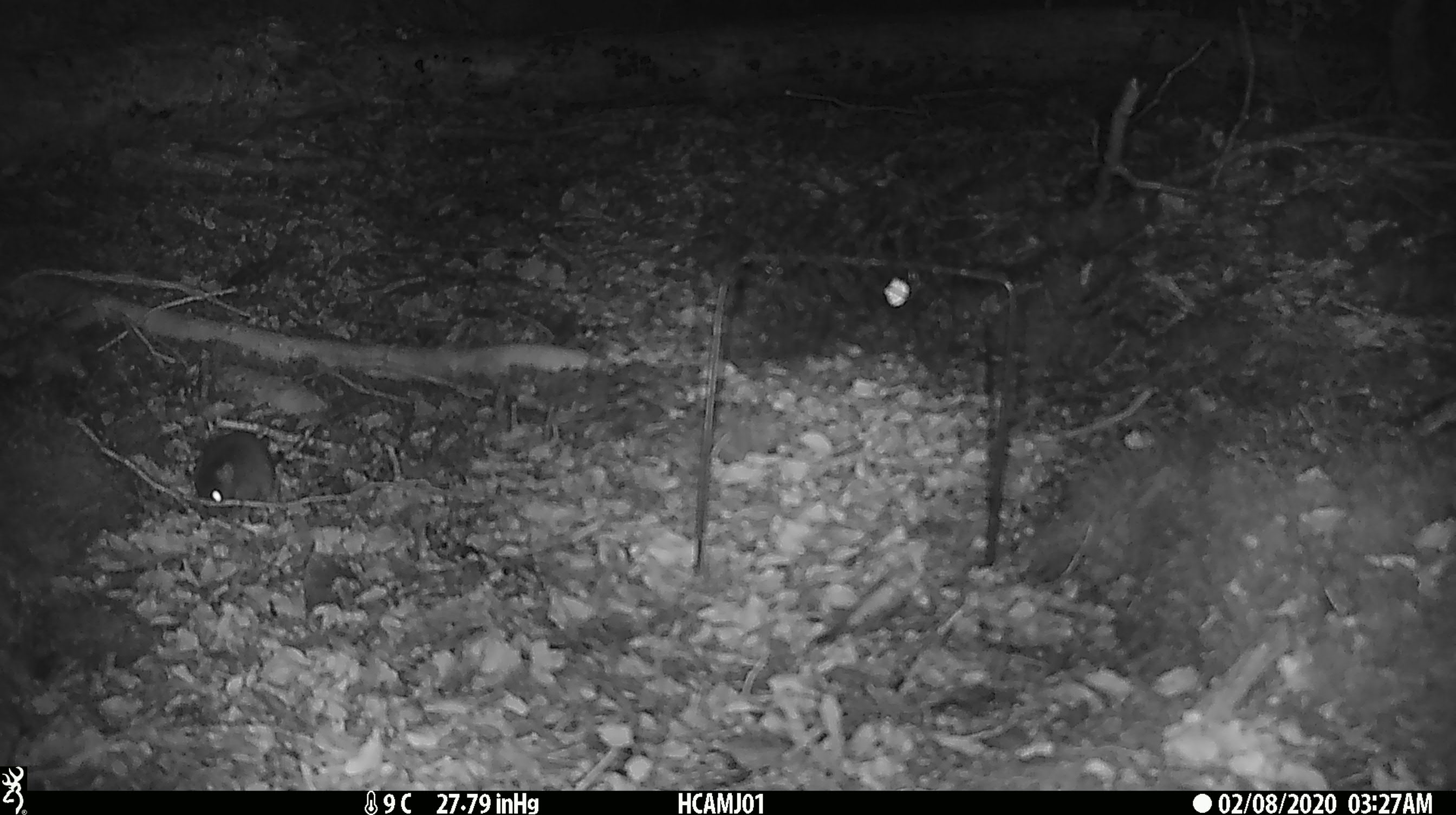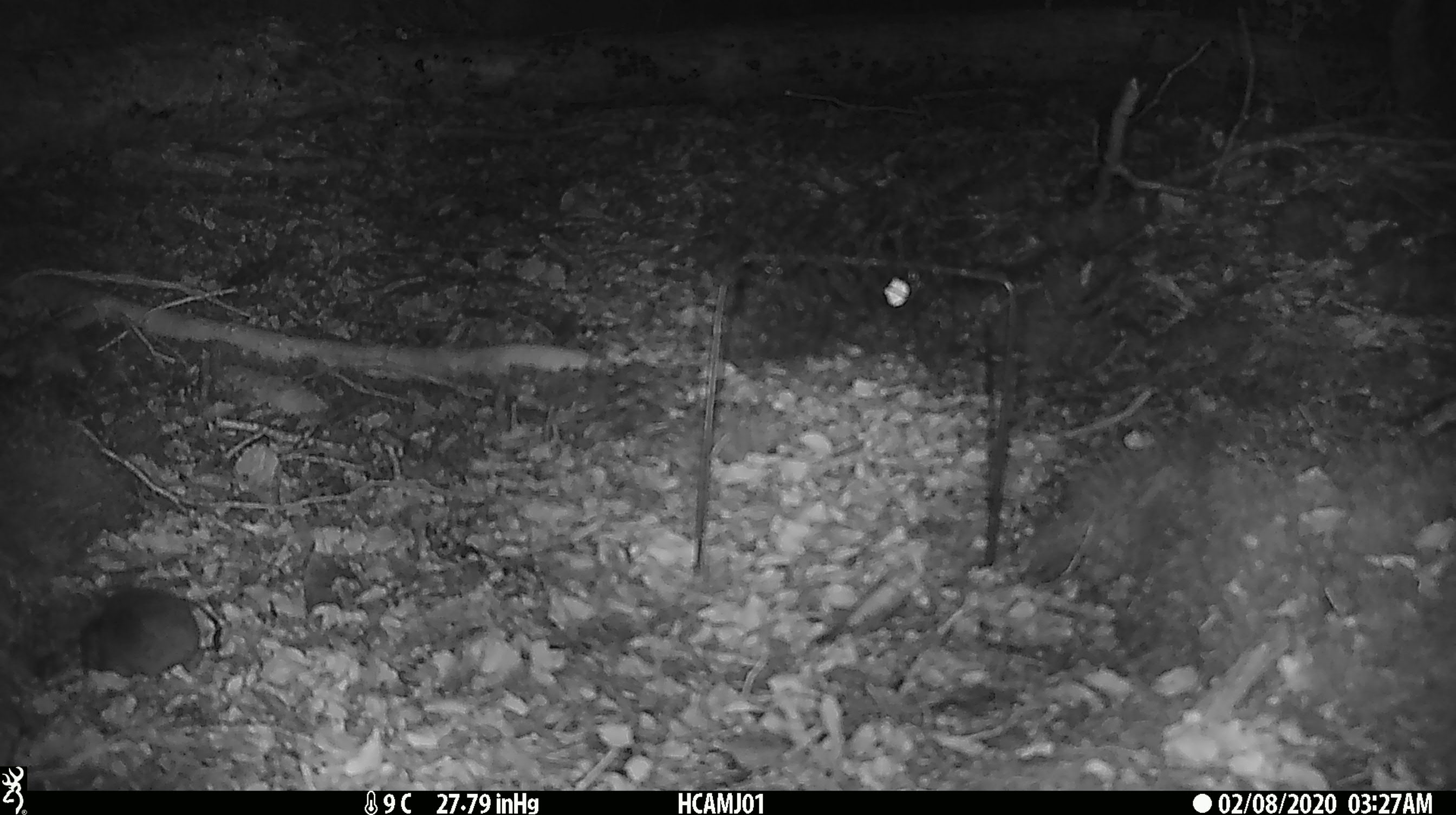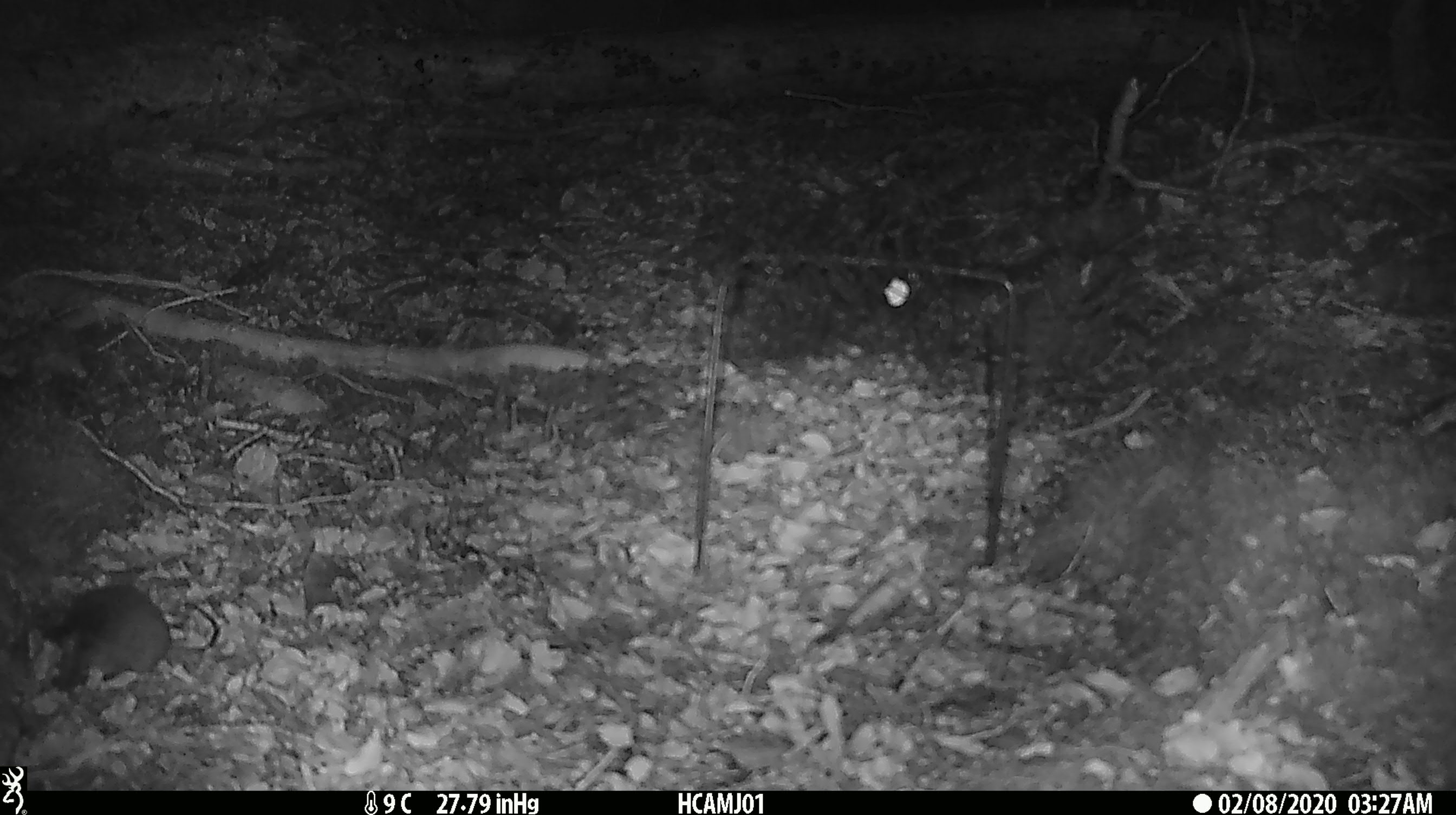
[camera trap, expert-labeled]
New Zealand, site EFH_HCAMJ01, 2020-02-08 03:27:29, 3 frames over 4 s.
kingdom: Animalia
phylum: Chordata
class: Mammalia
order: Rodentia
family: Muridae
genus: Mus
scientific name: Mus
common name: mouse